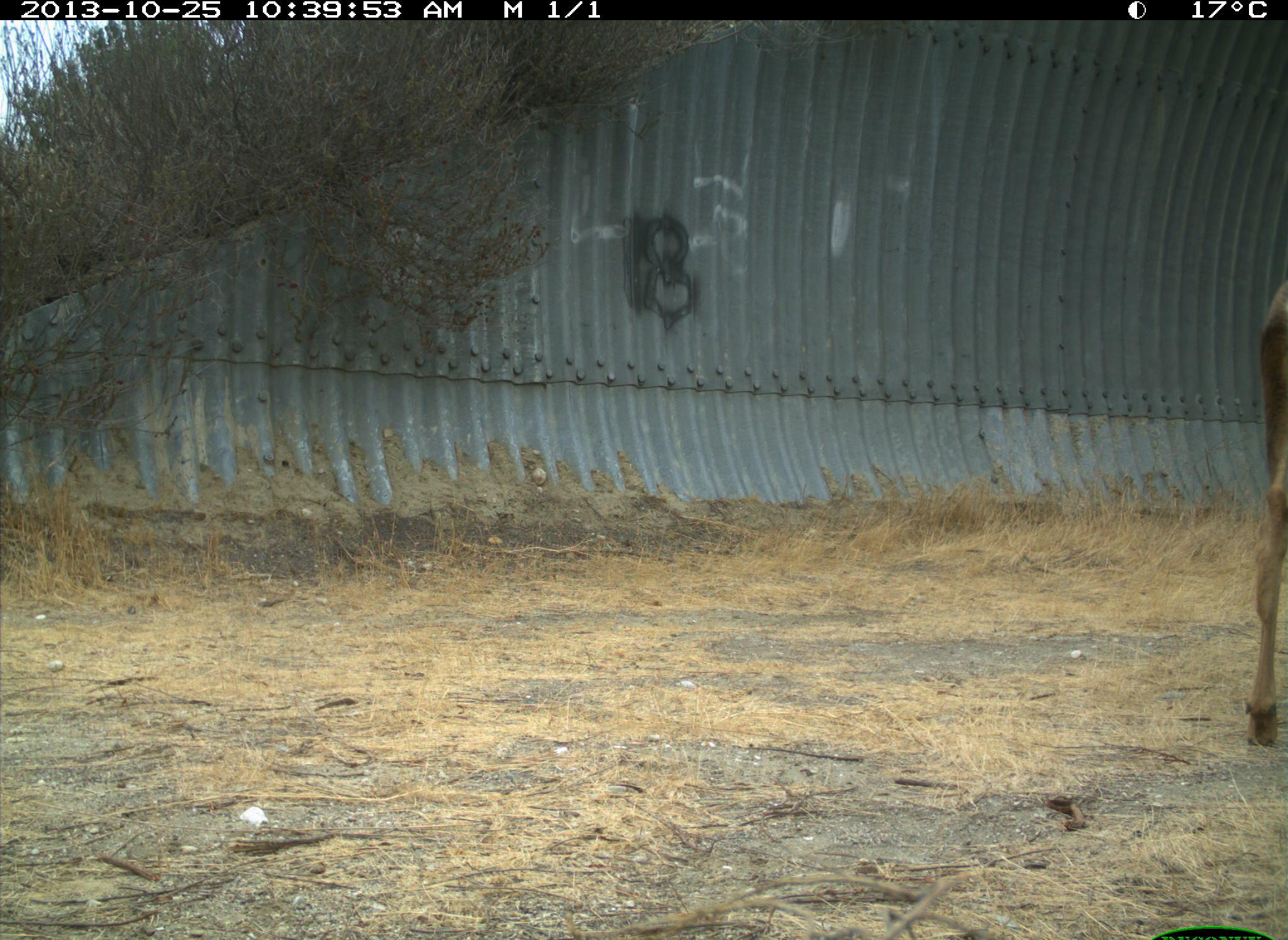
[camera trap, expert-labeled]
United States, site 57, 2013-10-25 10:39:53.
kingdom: Animalia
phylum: Chordata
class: Mammalia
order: Artiodactyla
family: Cervidae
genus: Odocoileus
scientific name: Odocoileus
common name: deer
Deer (Odocoileus).